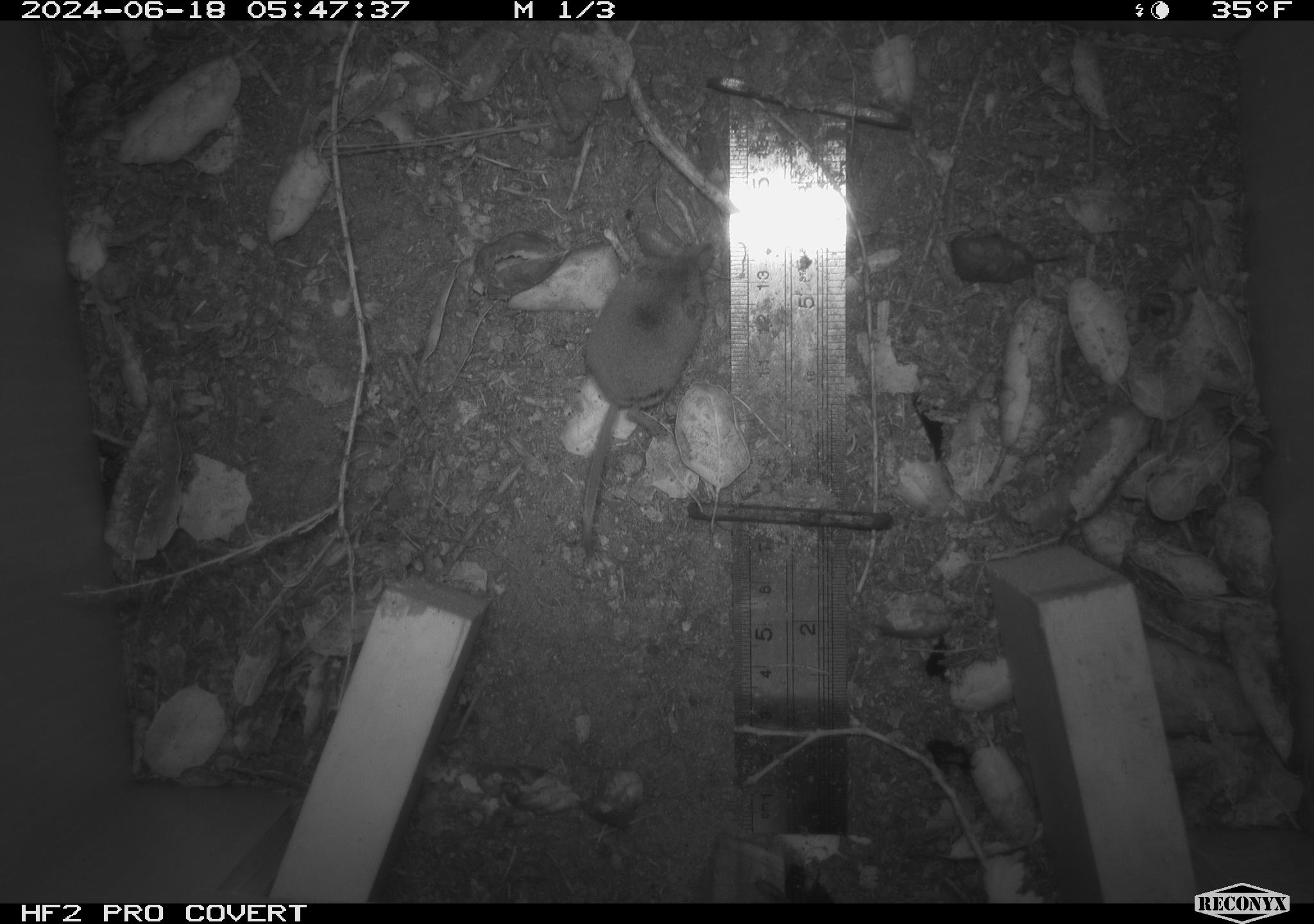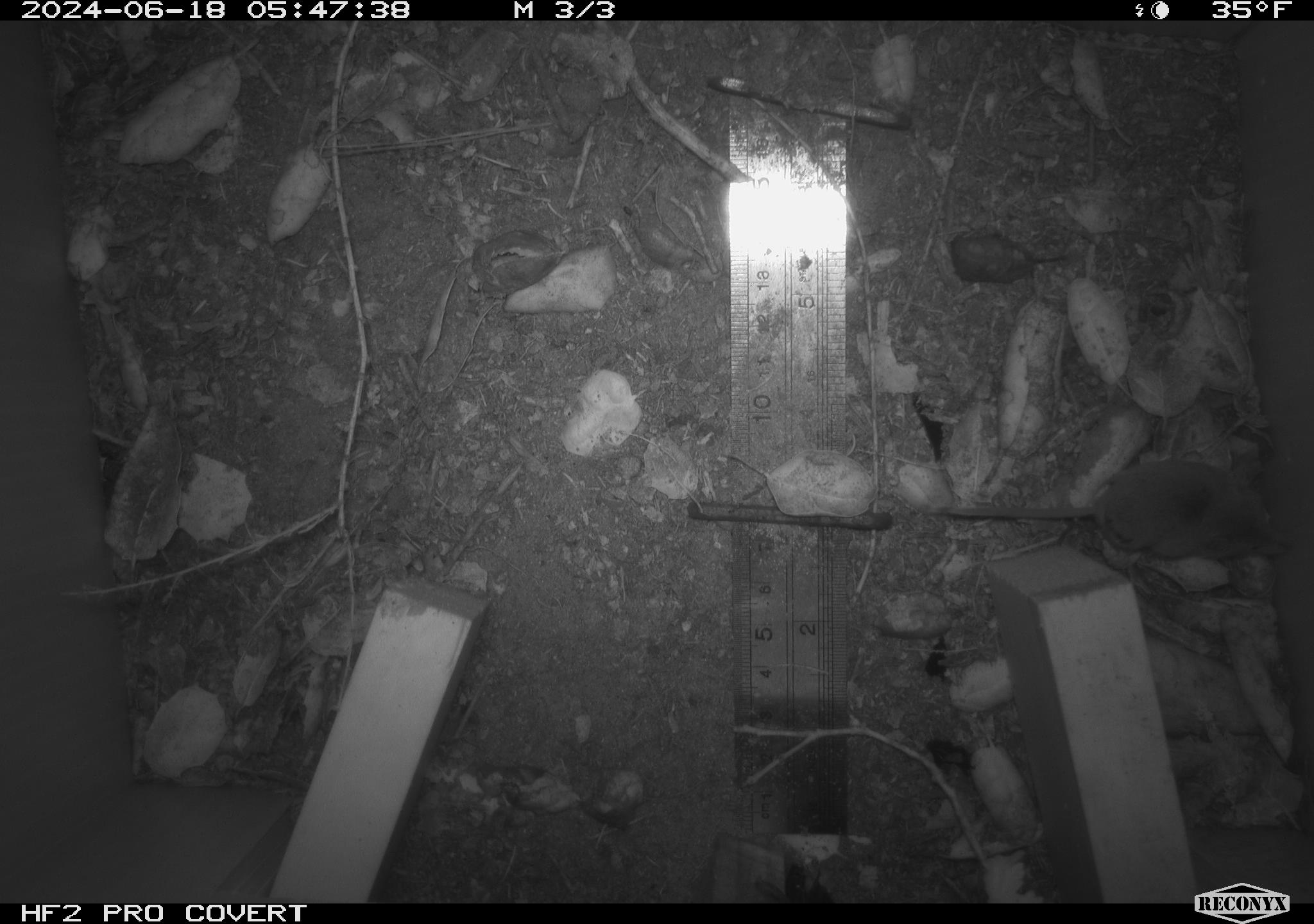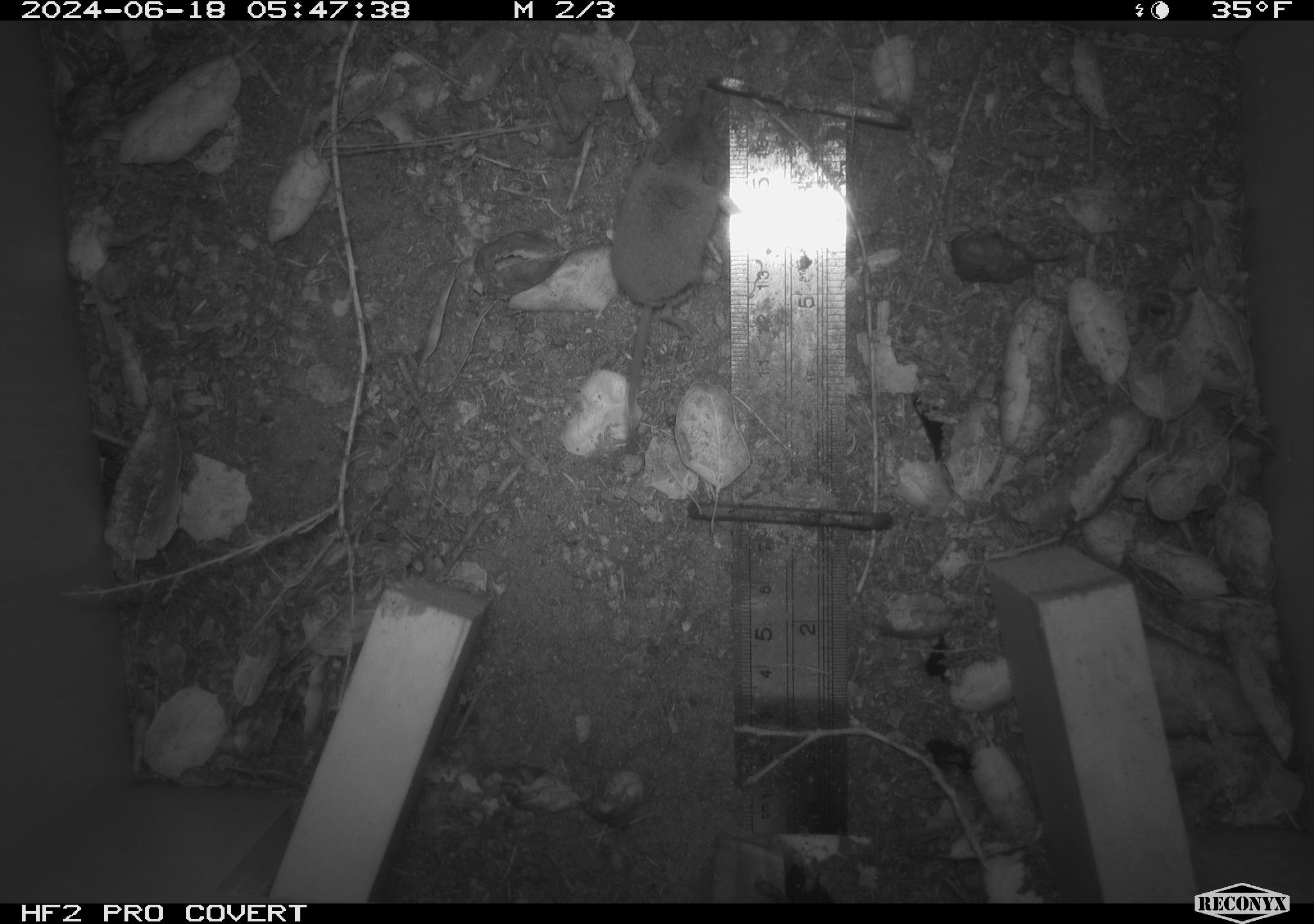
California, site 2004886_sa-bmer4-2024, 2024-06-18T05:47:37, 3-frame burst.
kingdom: Animalia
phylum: Chordata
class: Mammalia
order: Eulipotyphla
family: Soricidae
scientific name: Soricidae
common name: shrews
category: soricidae family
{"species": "soricidae family (shrews) (Soricidae)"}